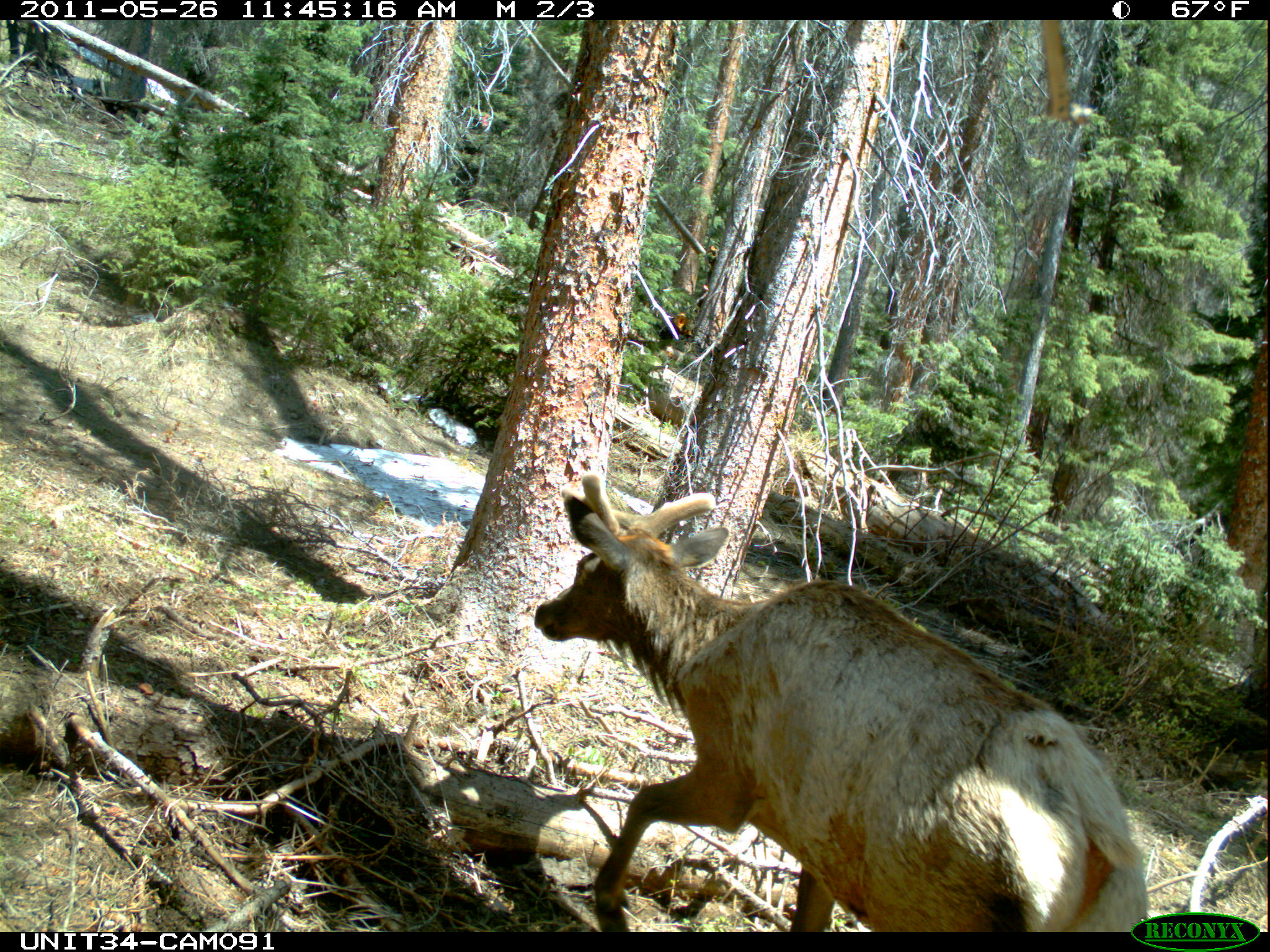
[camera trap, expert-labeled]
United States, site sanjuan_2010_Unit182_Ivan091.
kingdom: Animalia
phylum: Chordata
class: Mammalia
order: Artiodactyla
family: Cervidae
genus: Cervus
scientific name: Cervus elaphus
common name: red deer